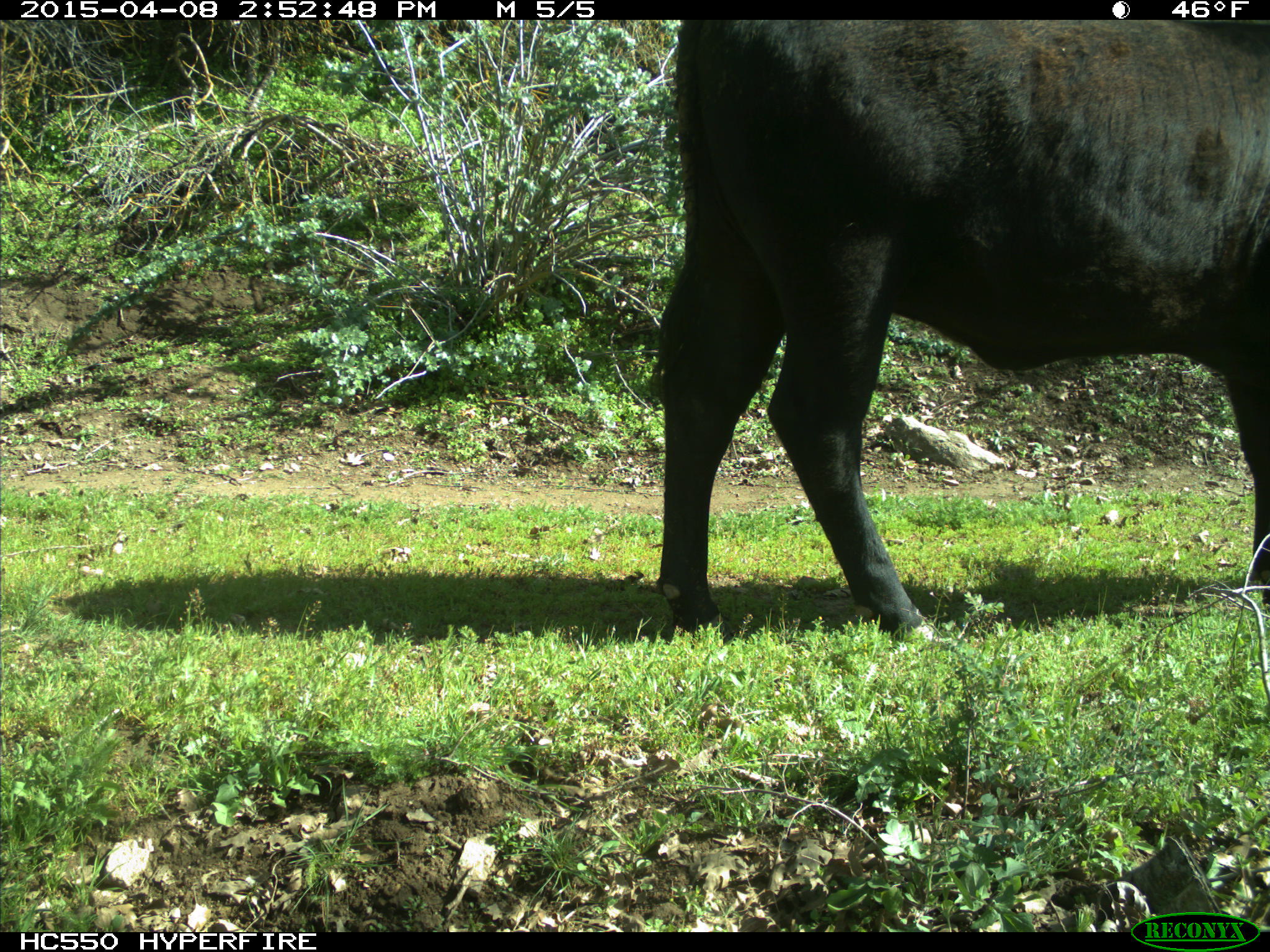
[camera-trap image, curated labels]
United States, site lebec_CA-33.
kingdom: Animalia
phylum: Chordata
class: Mammalia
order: Artiodactyla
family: Bovidae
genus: Bos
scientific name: Bos taurus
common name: domestic cow